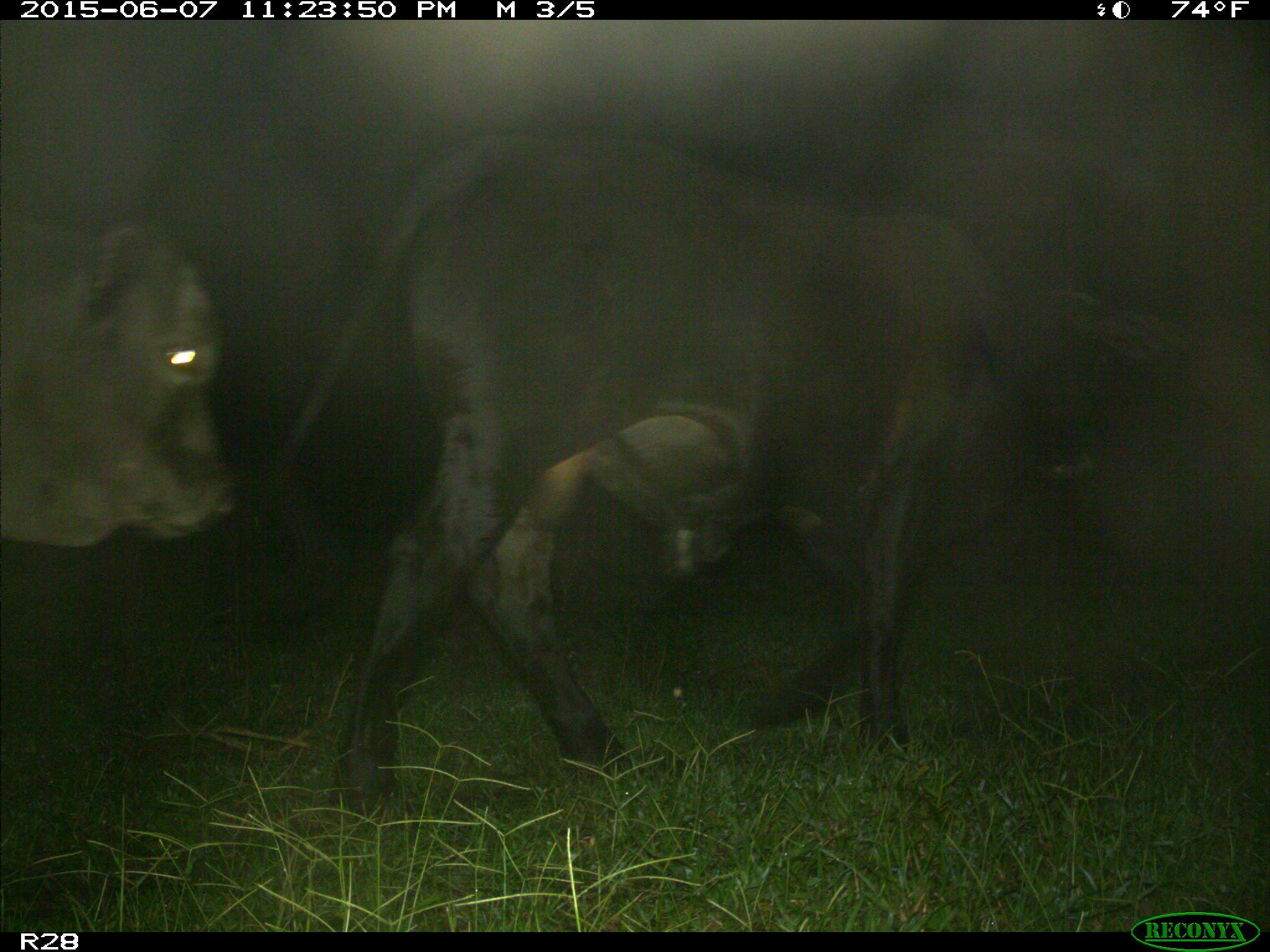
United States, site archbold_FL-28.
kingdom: Animalia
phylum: Chordata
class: Mammalia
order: Artiodactyla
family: Bovidae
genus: Bos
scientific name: Bos taurus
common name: domestic cow